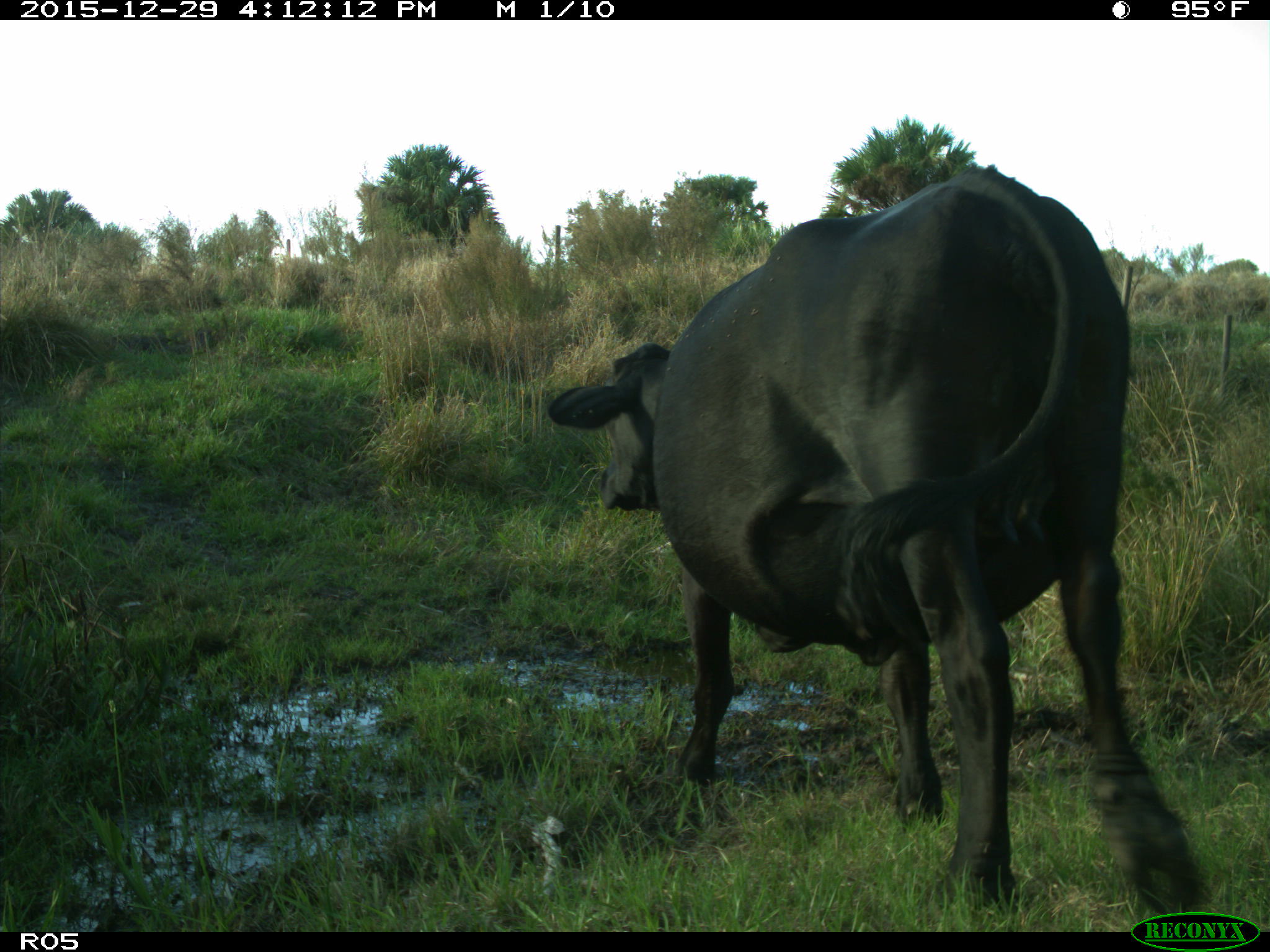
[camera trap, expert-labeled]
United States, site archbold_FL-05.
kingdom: Animalia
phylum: Chordata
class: Mammalia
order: Artiodactyla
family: Bovidae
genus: Bos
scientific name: Bos taurus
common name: domestic cow